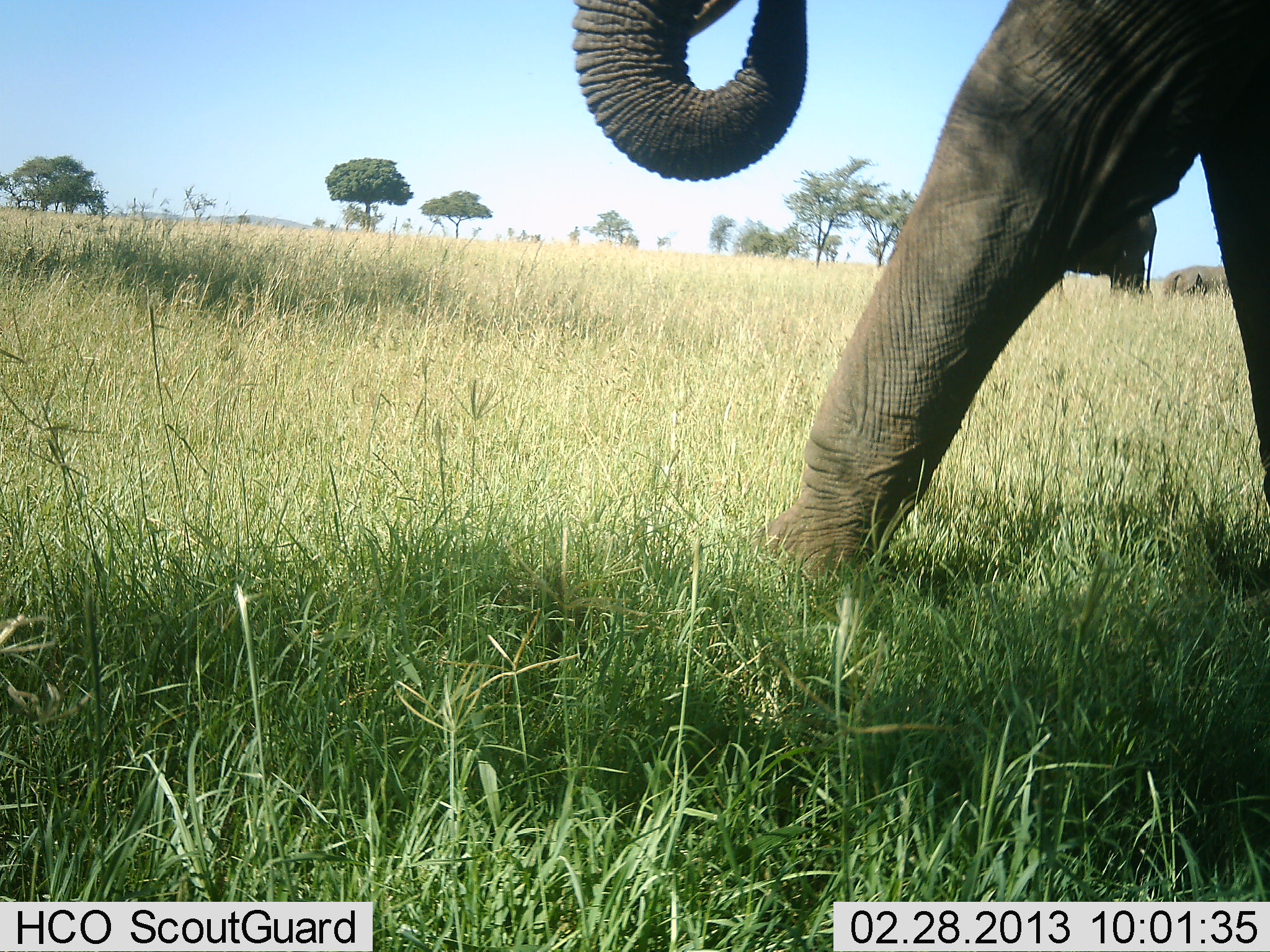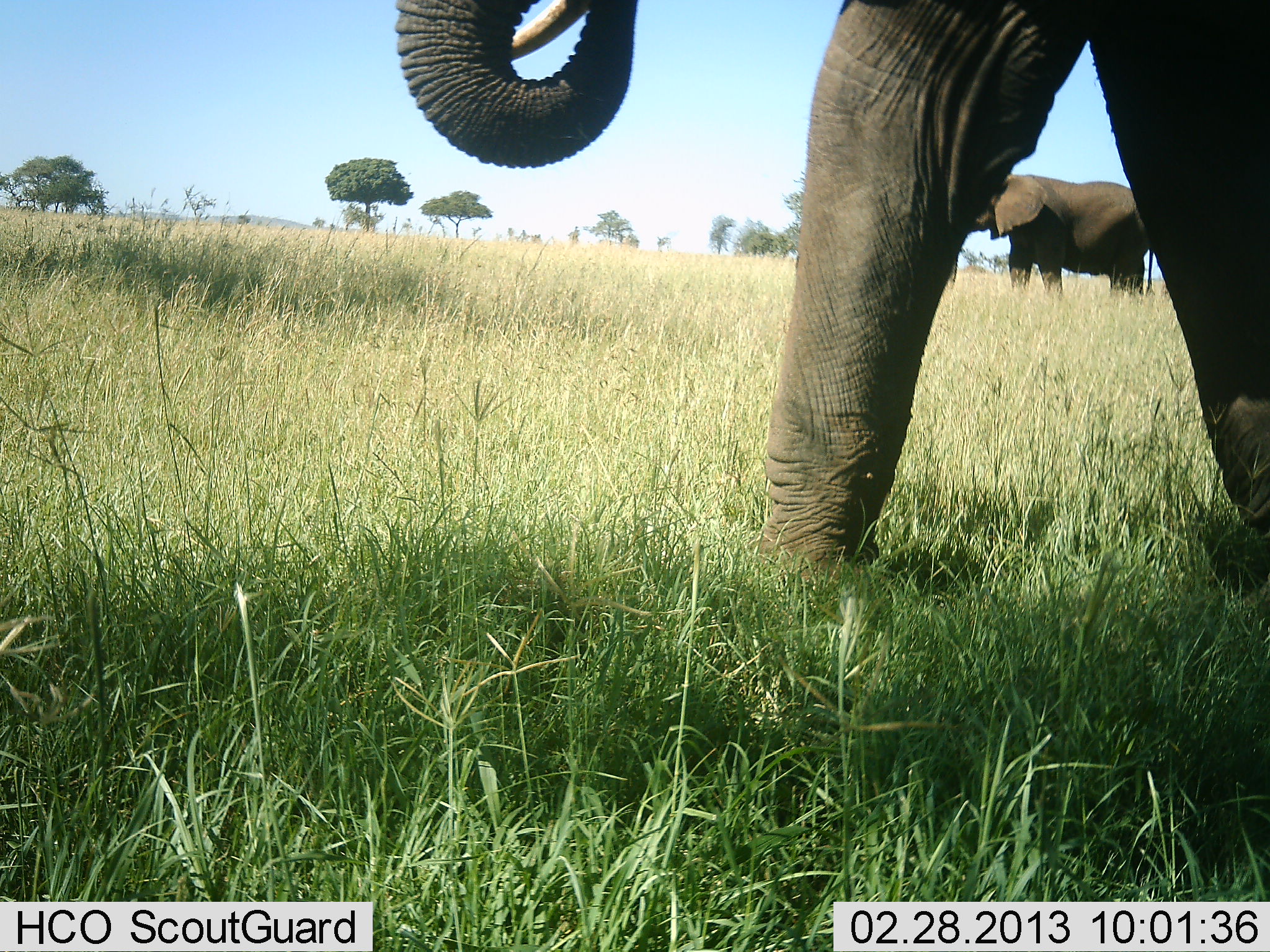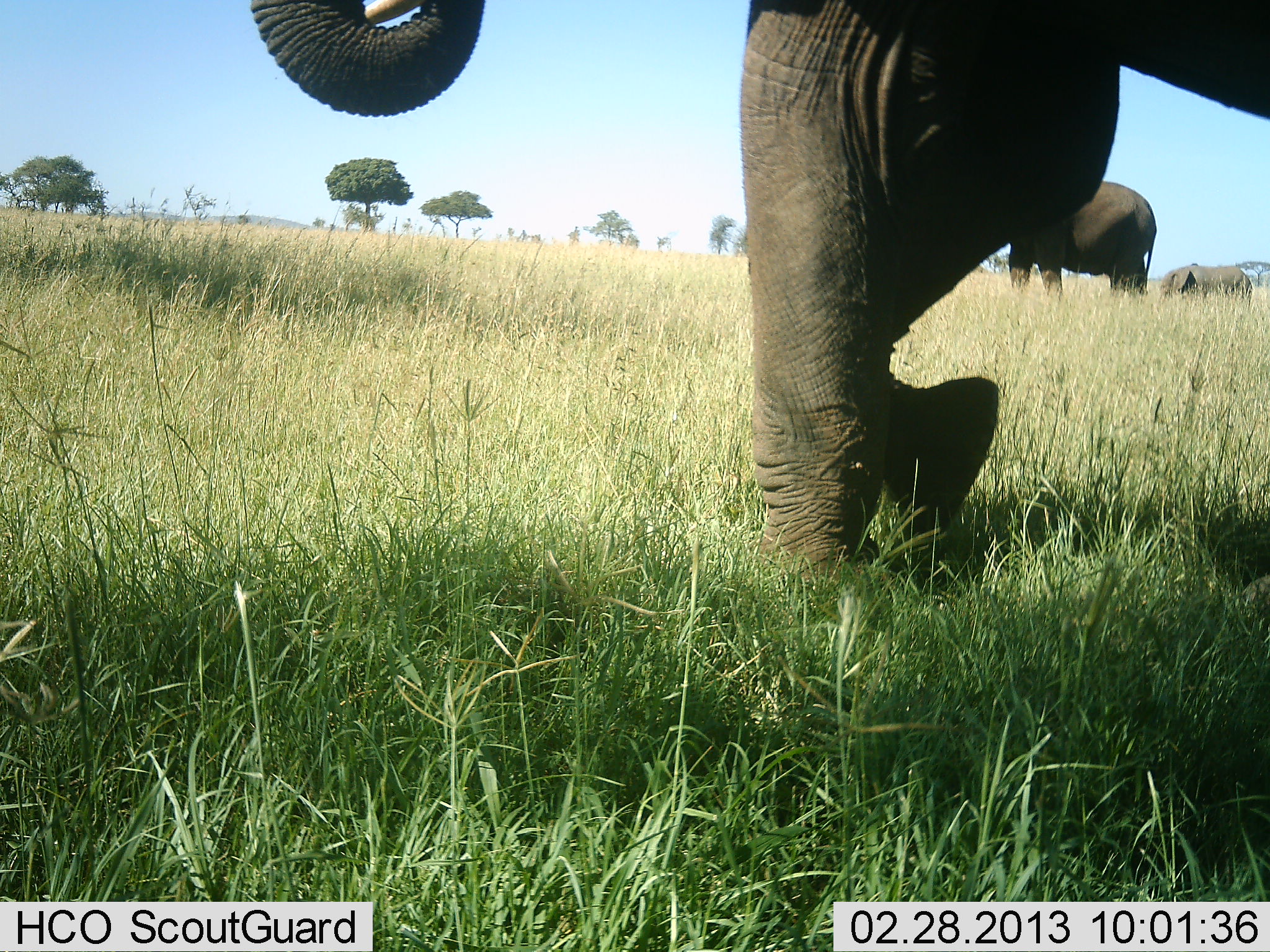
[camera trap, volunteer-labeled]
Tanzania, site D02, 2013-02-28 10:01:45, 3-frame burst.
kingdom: Animalia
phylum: Chordata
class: Mammalia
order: Proboscidea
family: Elephantidae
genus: Loxodonta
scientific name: Loxodonta africana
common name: african bush elephant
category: elephant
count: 3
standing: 71%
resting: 0%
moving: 86%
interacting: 0%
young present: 29%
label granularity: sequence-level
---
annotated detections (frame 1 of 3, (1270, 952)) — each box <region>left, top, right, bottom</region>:
animal: <region>571, 0, 1269, 597</region>; <region>1036, 203, 1157, 301</region>; <region>1160, 264, 1229, 299</region>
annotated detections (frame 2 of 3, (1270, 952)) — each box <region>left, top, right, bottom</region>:
animal: <region>393, 0, 1270, 583</region>; <region>959, 173, 1158, 301</region>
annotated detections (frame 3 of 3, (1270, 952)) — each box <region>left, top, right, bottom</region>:
animal: <region>244, 0, 1269, 587</region>; <region>1005, 180, 1158, 300</region>; <region>1157, 264, 1254, 299</region>